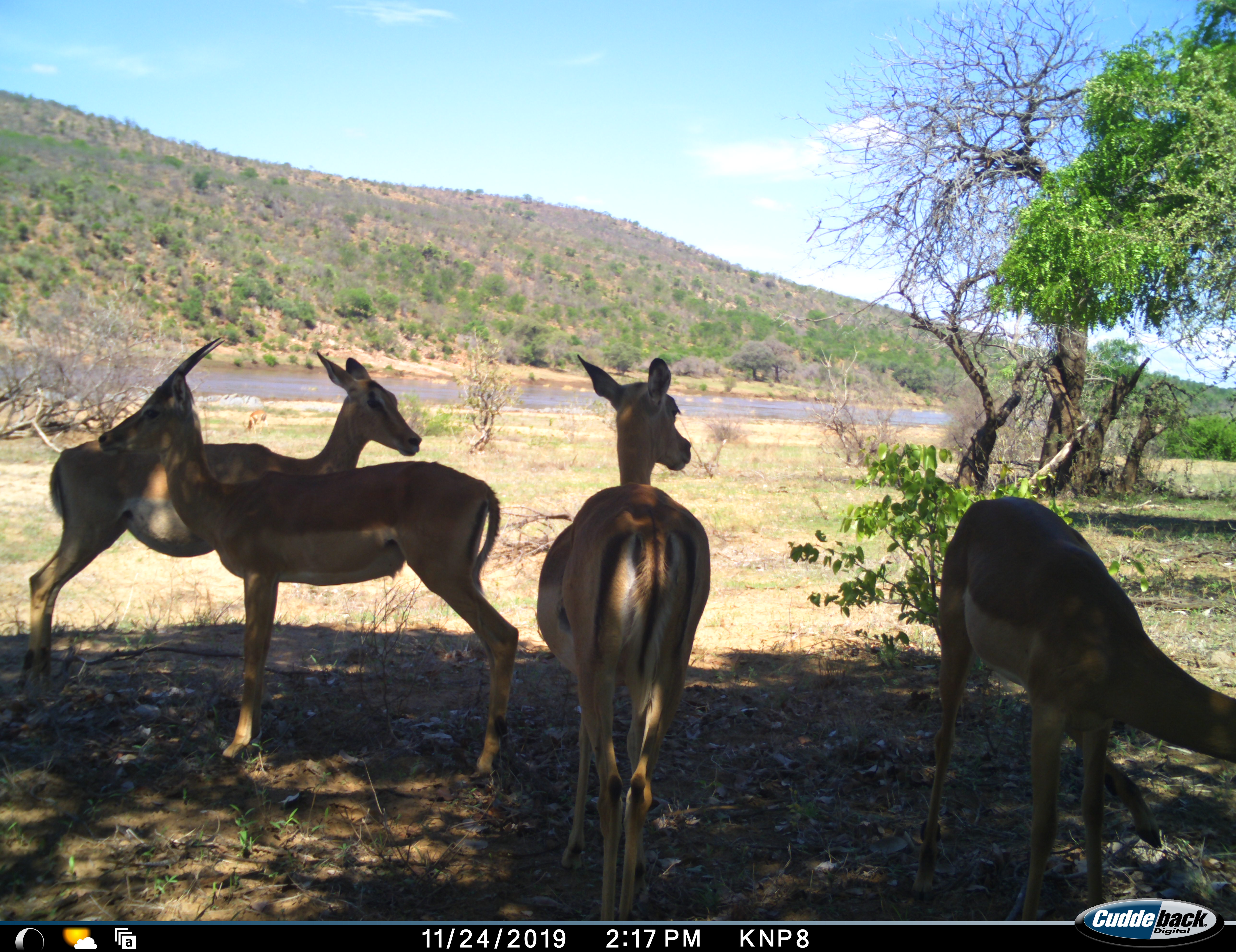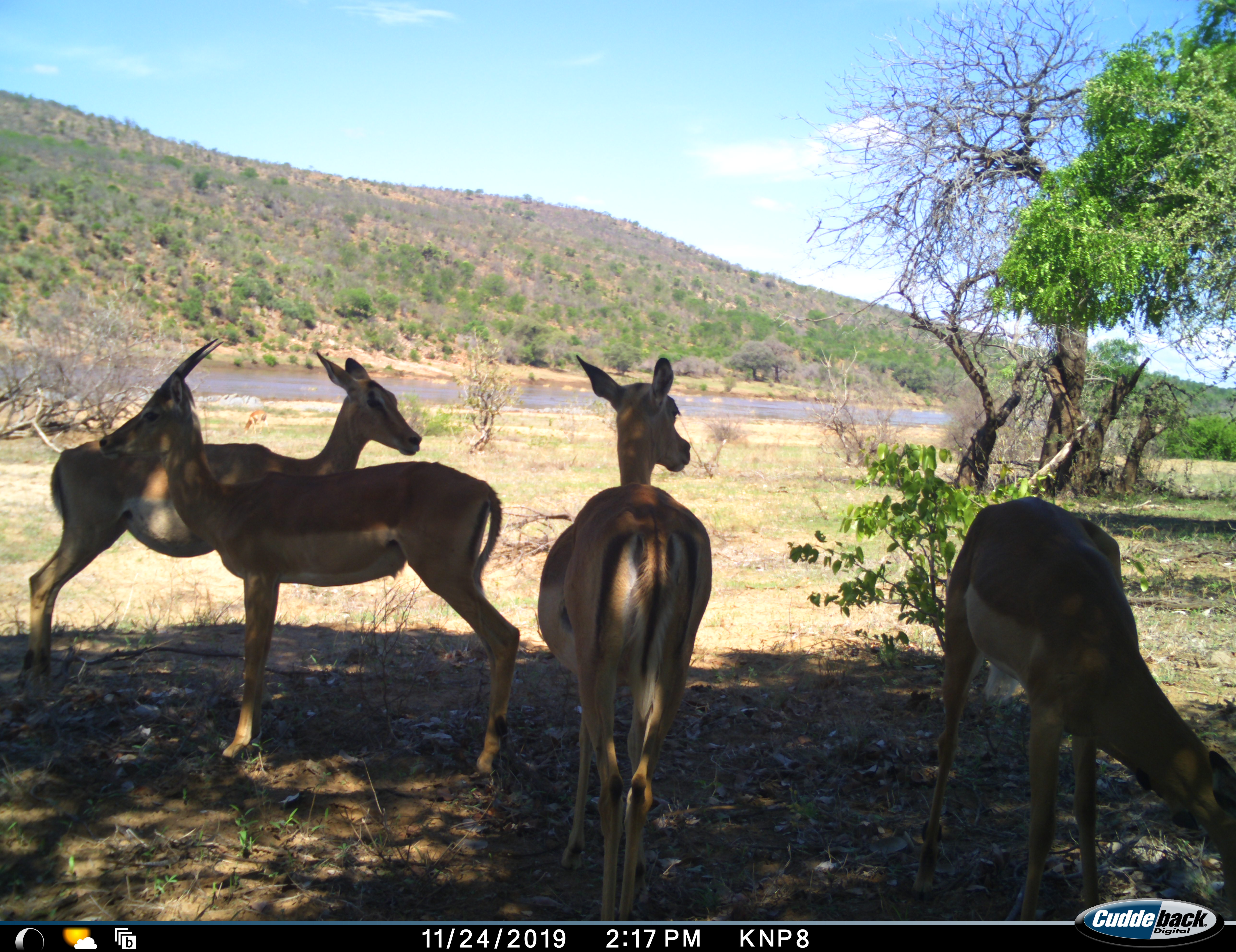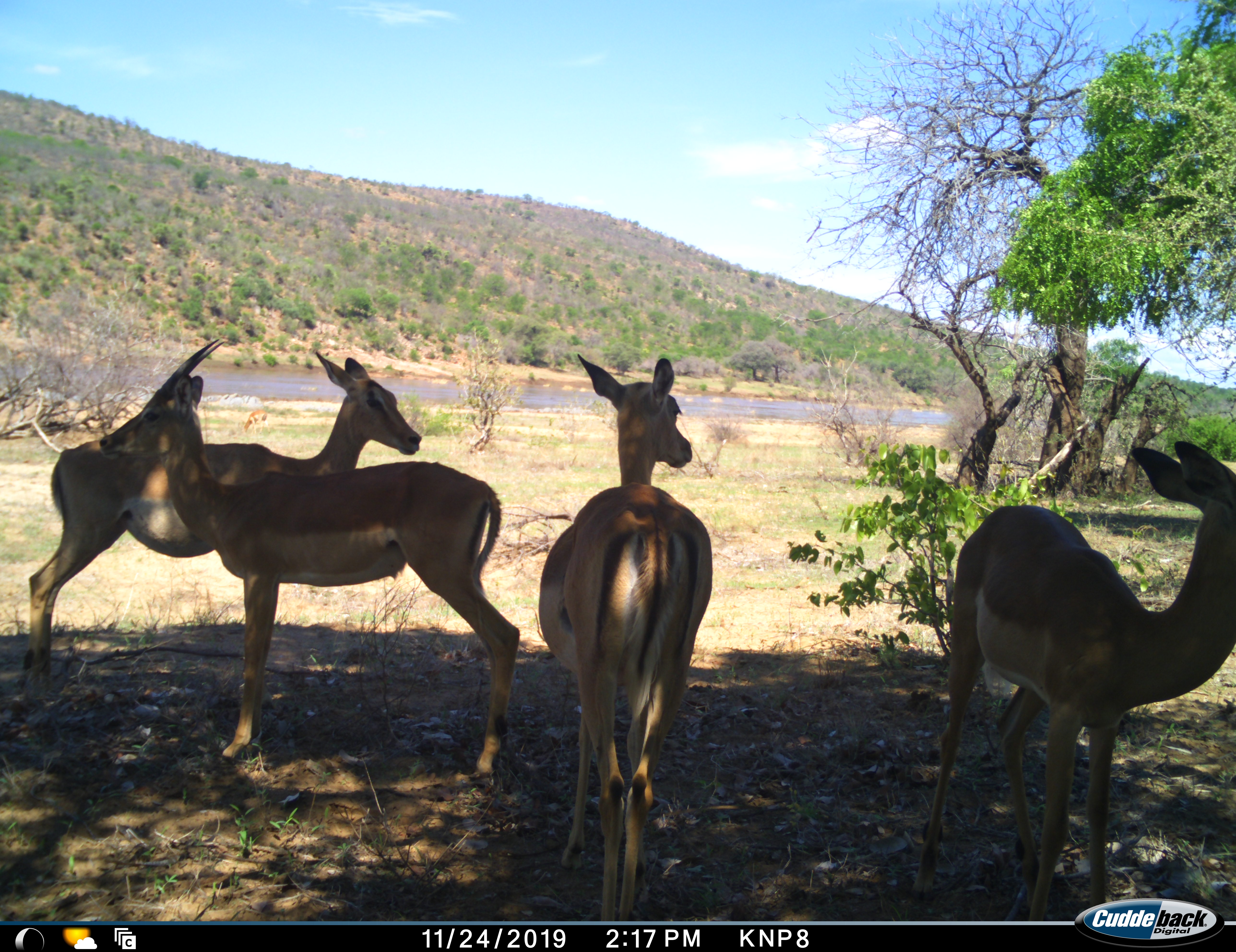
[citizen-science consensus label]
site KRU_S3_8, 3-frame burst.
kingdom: Animalia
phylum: Chordata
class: Mammalia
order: Artiodactyla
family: Bovidae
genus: Aepyceros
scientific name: Aepyceros melampus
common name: impala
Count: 4.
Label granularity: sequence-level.